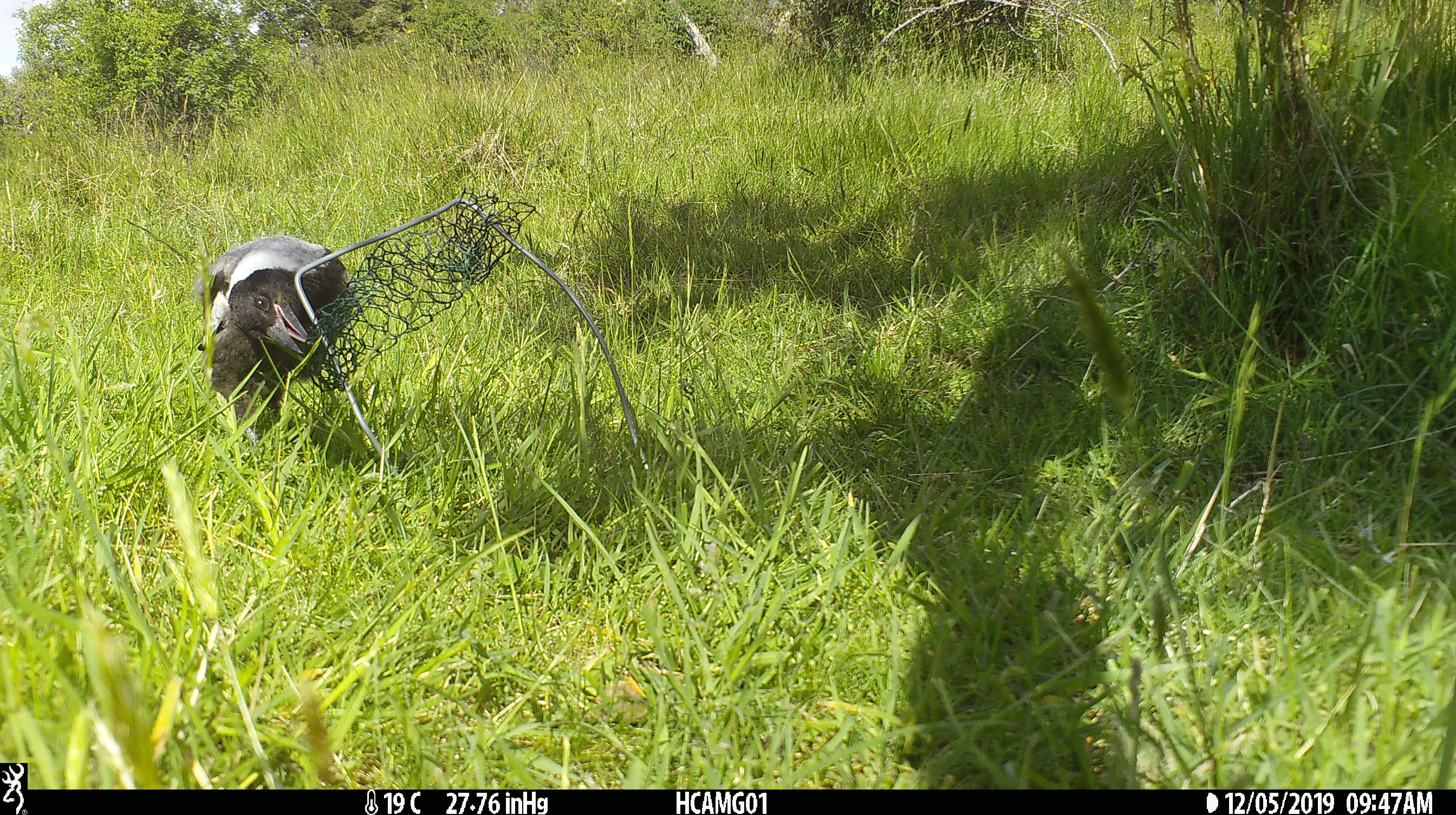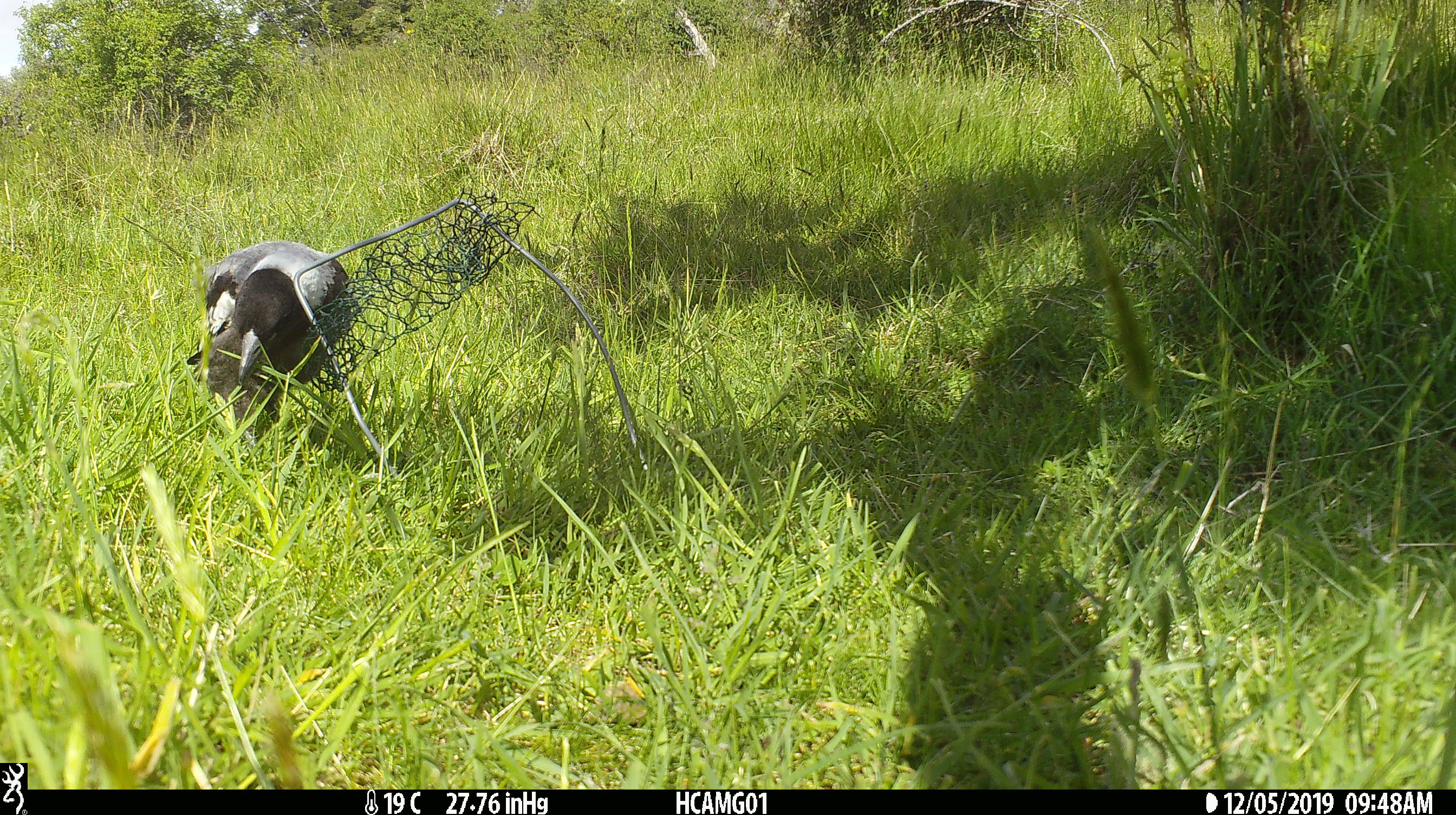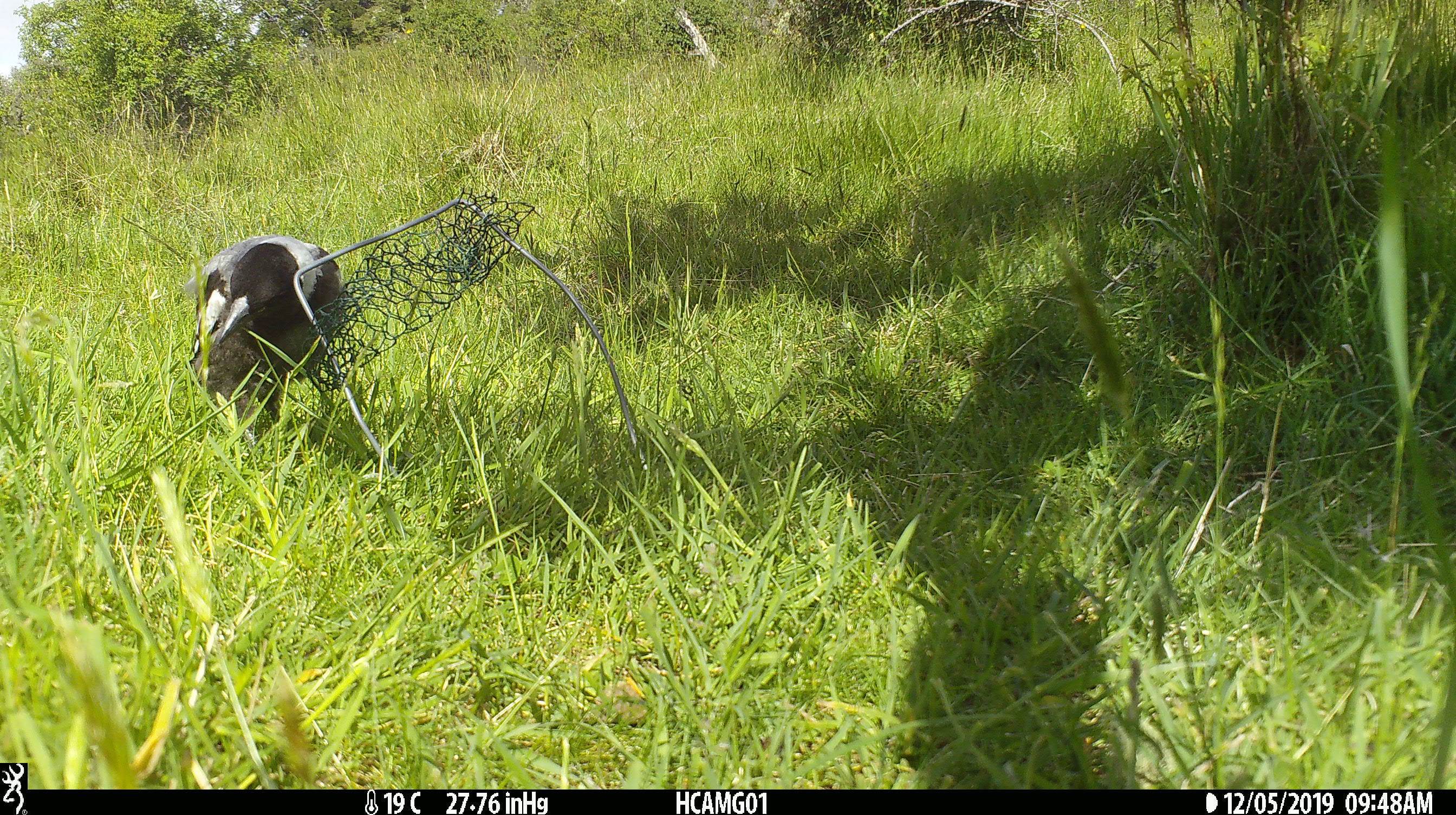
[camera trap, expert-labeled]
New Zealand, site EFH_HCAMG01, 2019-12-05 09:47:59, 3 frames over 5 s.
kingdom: Animalia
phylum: Chordata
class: Aves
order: Passeriformes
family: Artamidae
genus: Gymnorhina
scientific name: Gymnorhina tibicen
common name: australian magpie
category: magpie